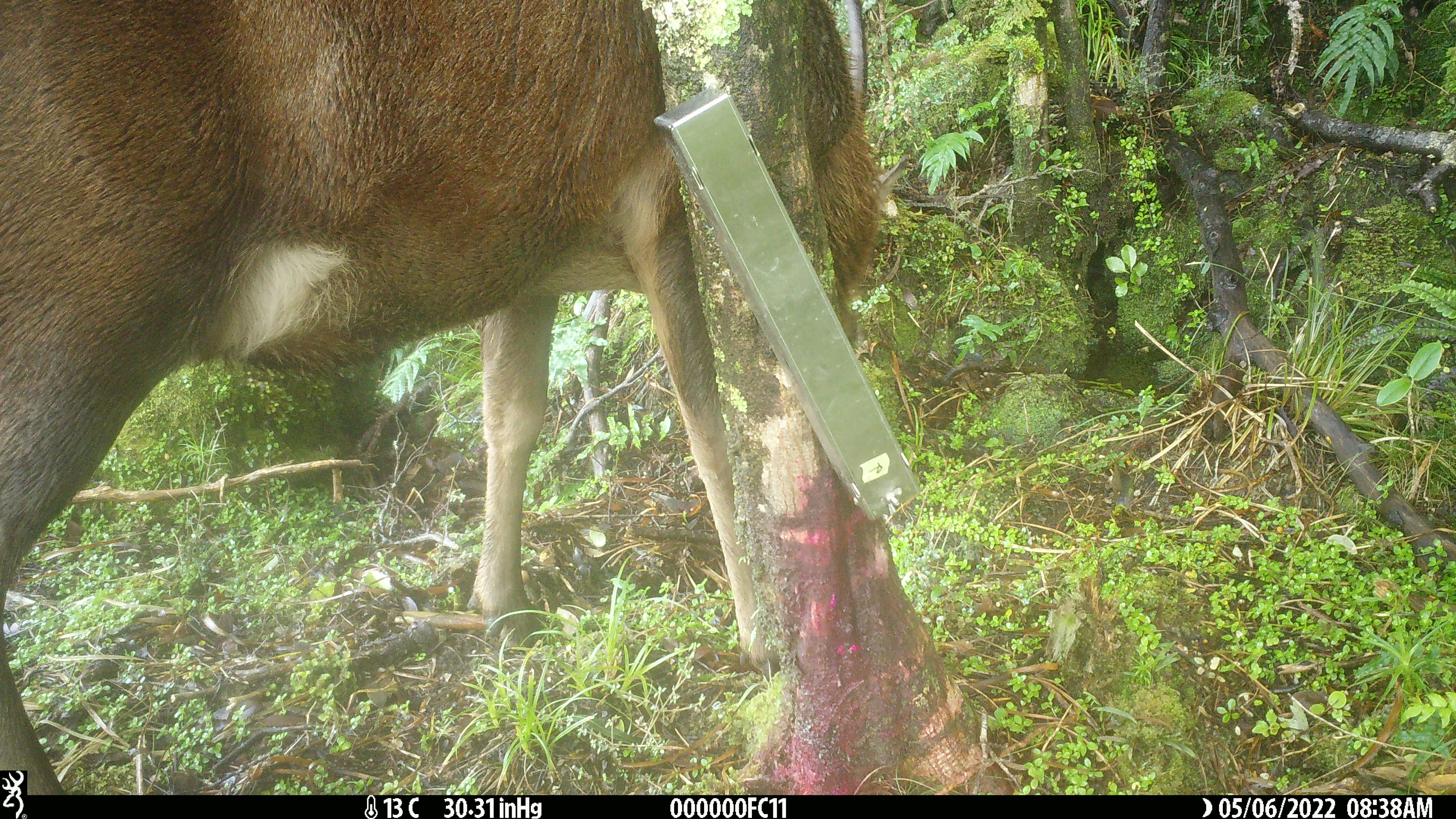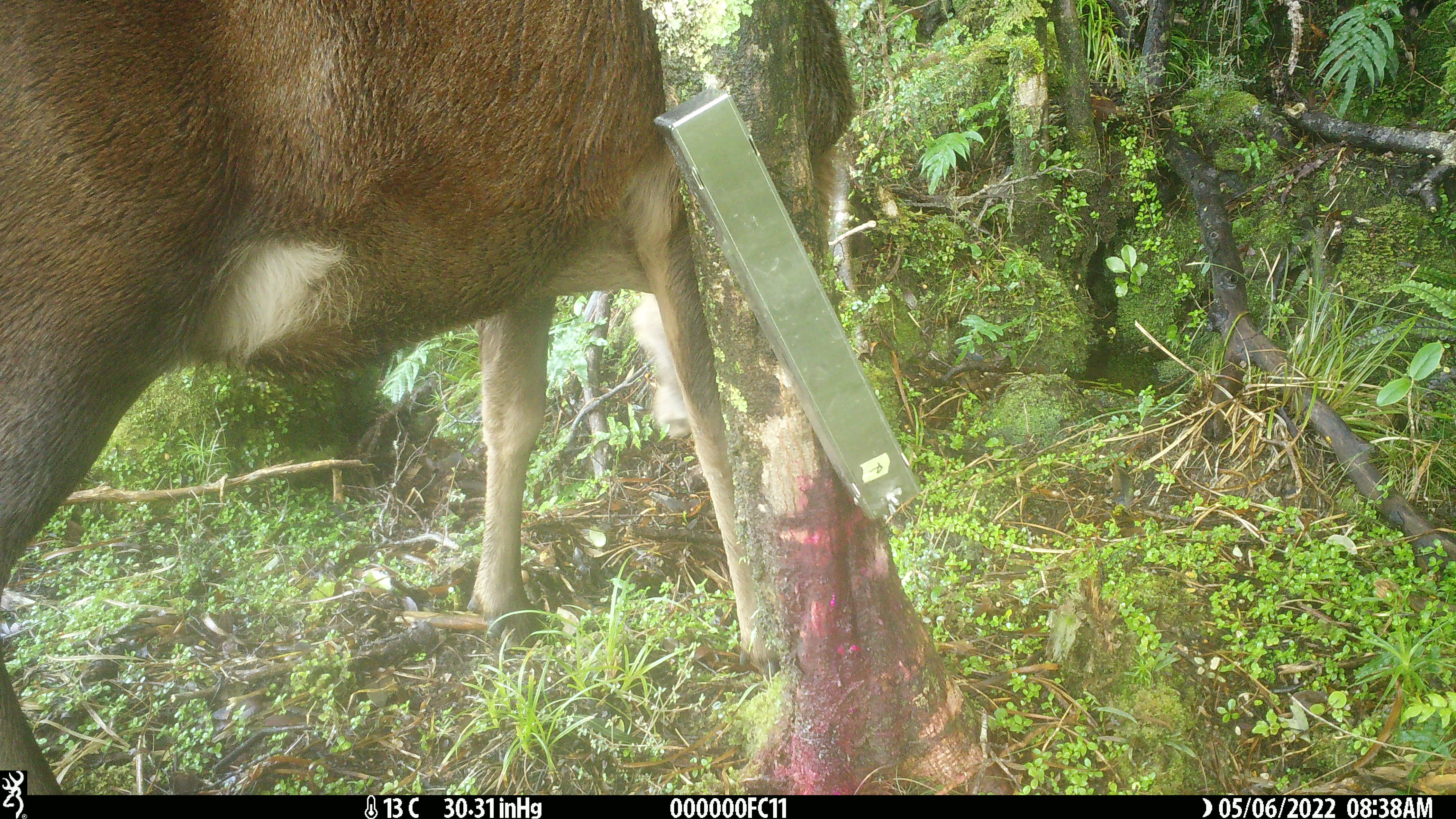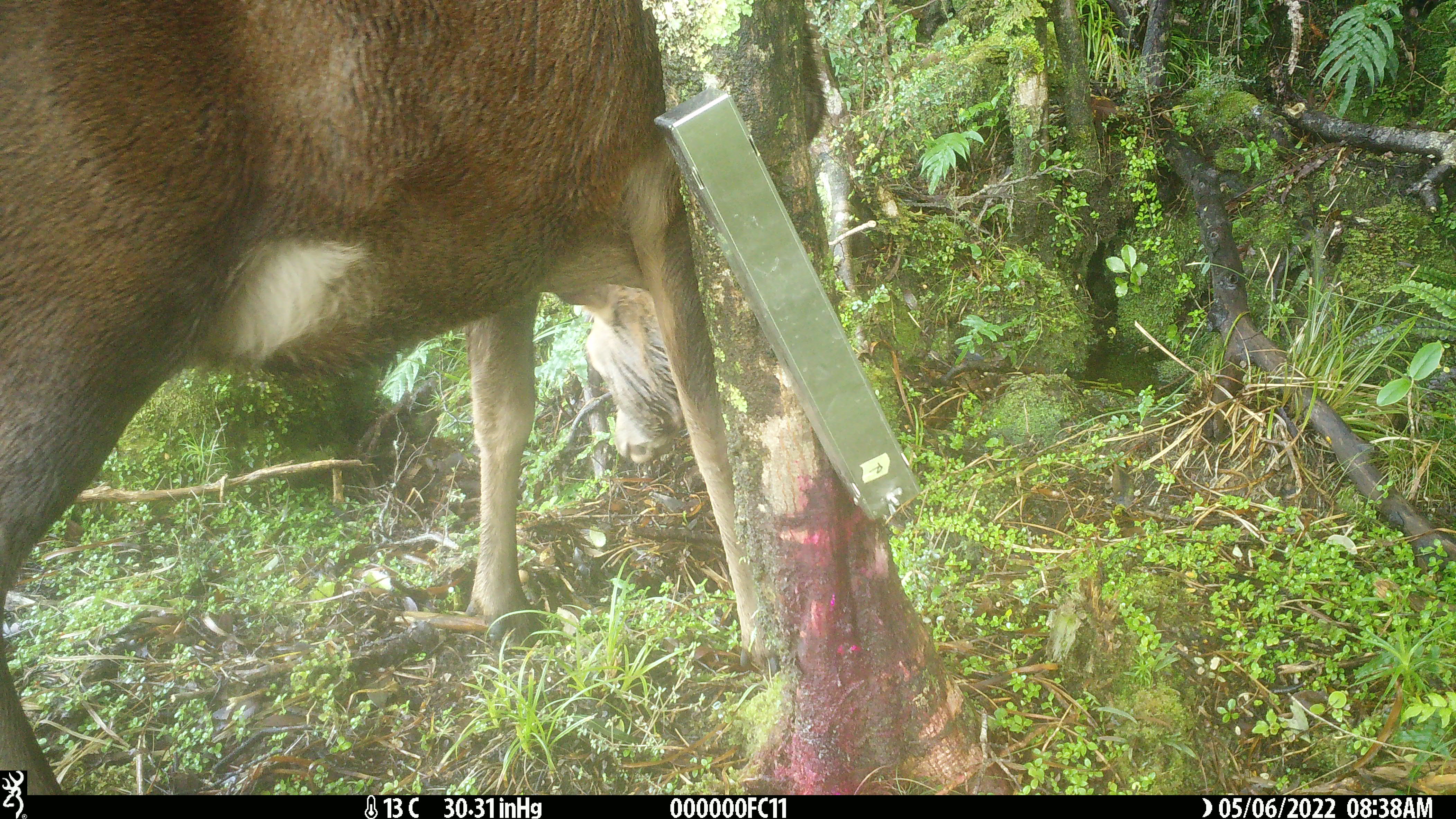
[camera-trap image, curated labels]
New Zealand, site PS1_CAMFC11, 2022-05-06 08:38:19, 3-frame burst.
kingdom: Animalia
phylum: Chordata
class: Mammalia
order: Artiodactyla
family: Cervidae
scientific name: Cervidae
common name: deer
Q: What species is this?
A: Deer (Cervidae).